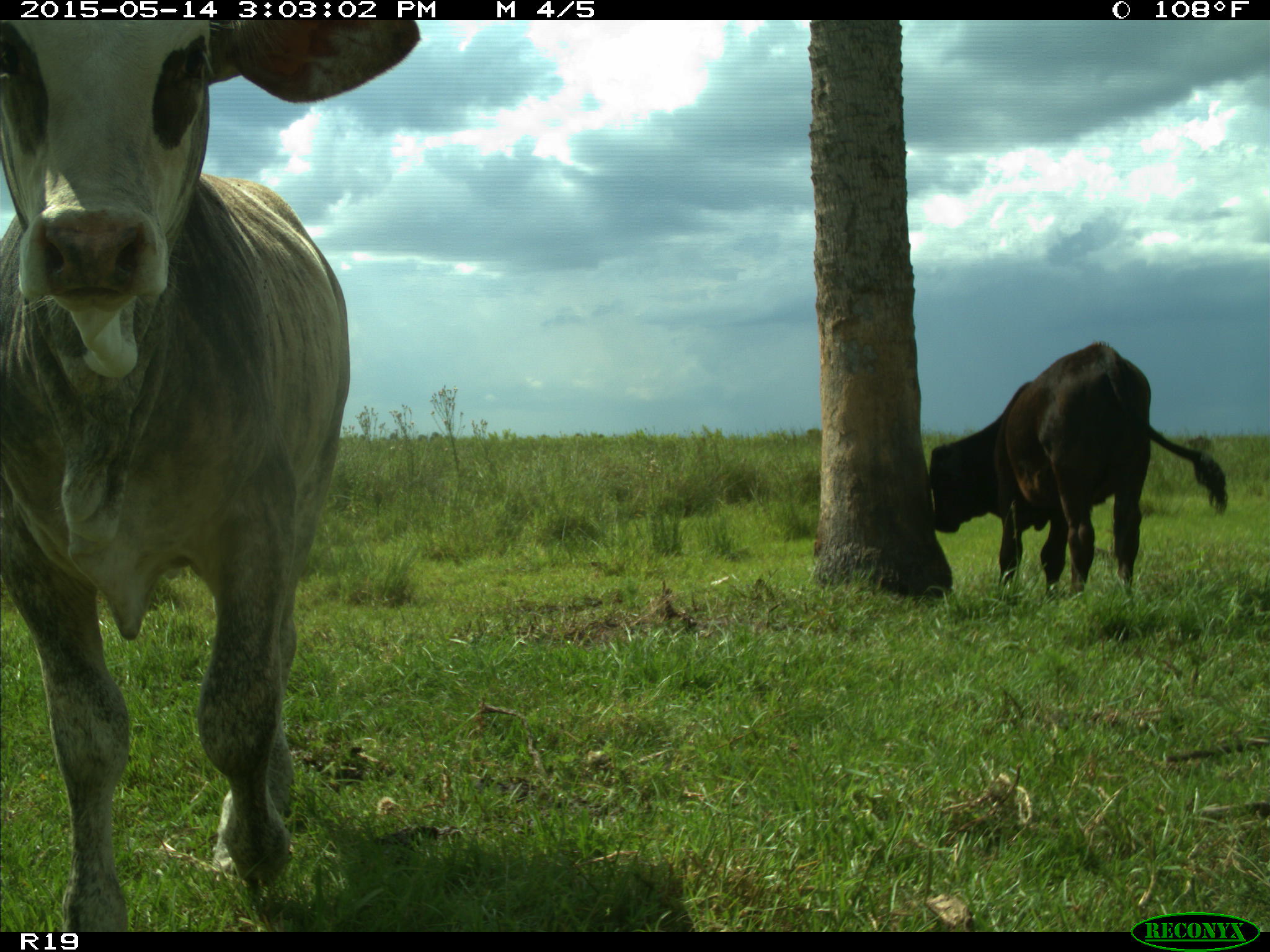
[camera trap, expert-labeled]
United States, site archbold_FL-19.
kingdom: Animalia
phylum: Chordata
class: Mammalia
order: Artiodactyla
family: Bovidae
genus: Bos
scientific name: Bos taurus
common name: domestic cow